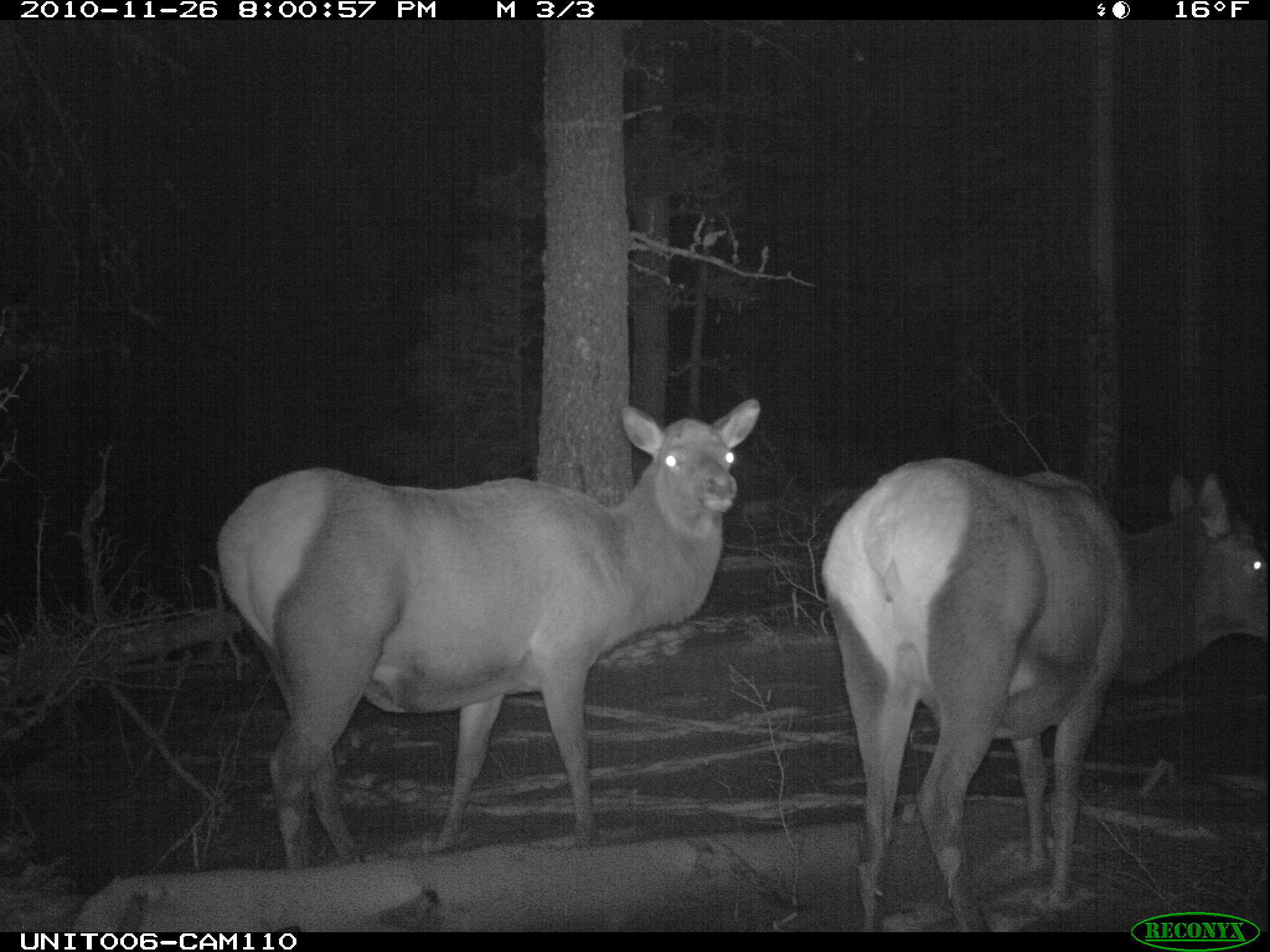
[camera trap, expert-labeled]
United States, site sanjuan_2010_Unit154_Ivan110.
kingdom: Animalia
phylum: Chordata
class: Mammalia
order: Artiodactyla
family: Cervidae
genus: Cervus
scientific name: Cervus elaphus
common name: red deer